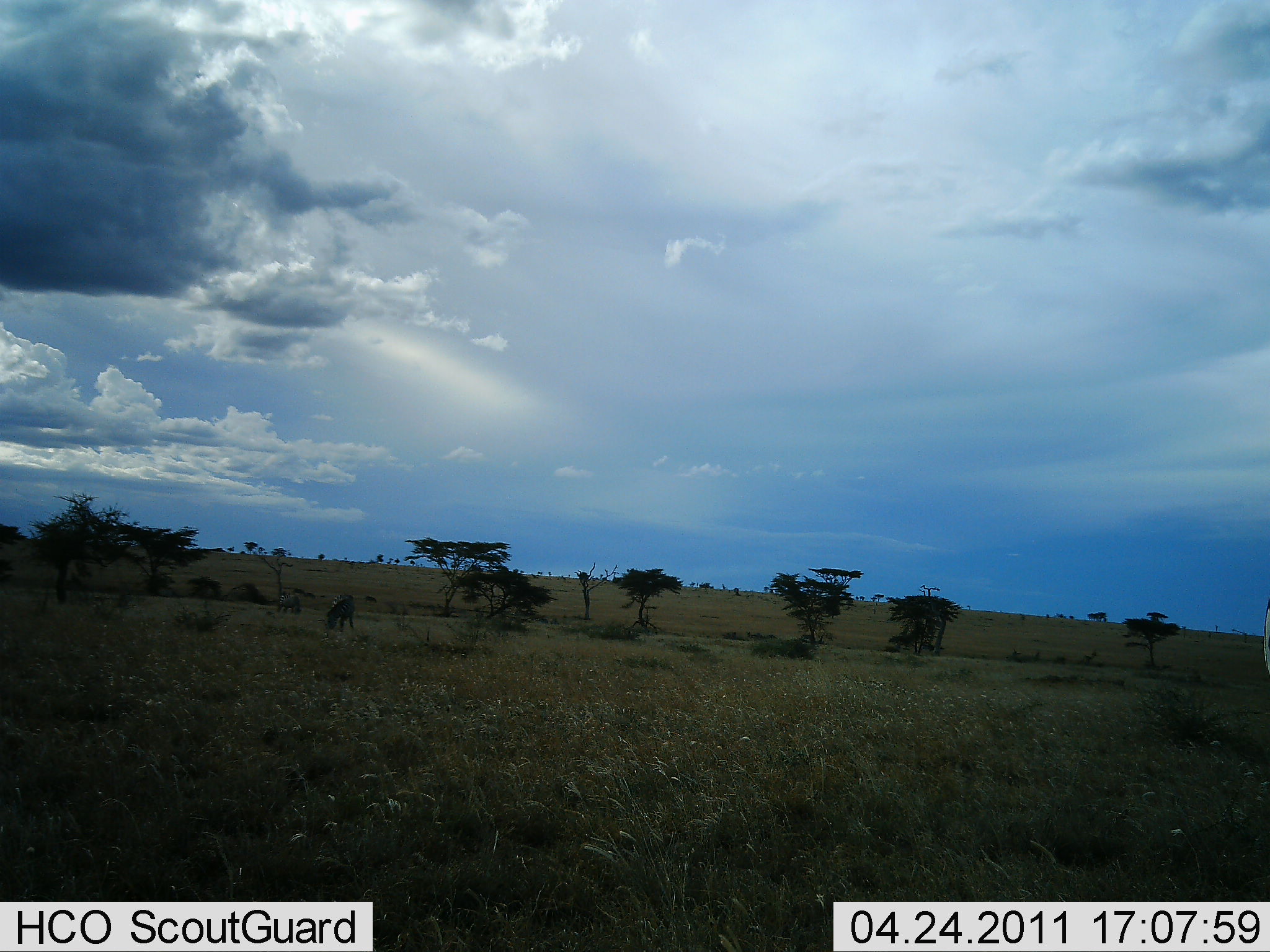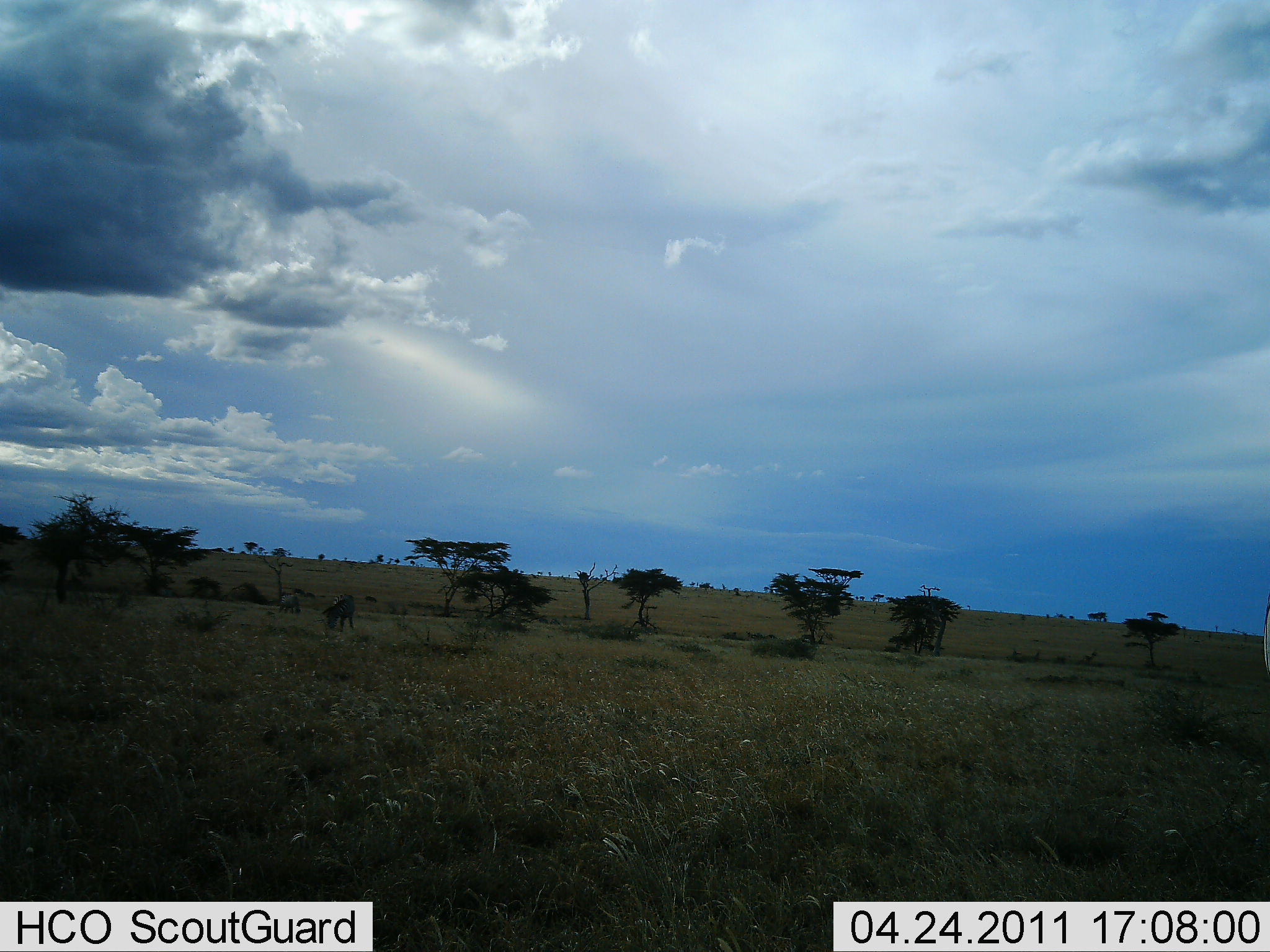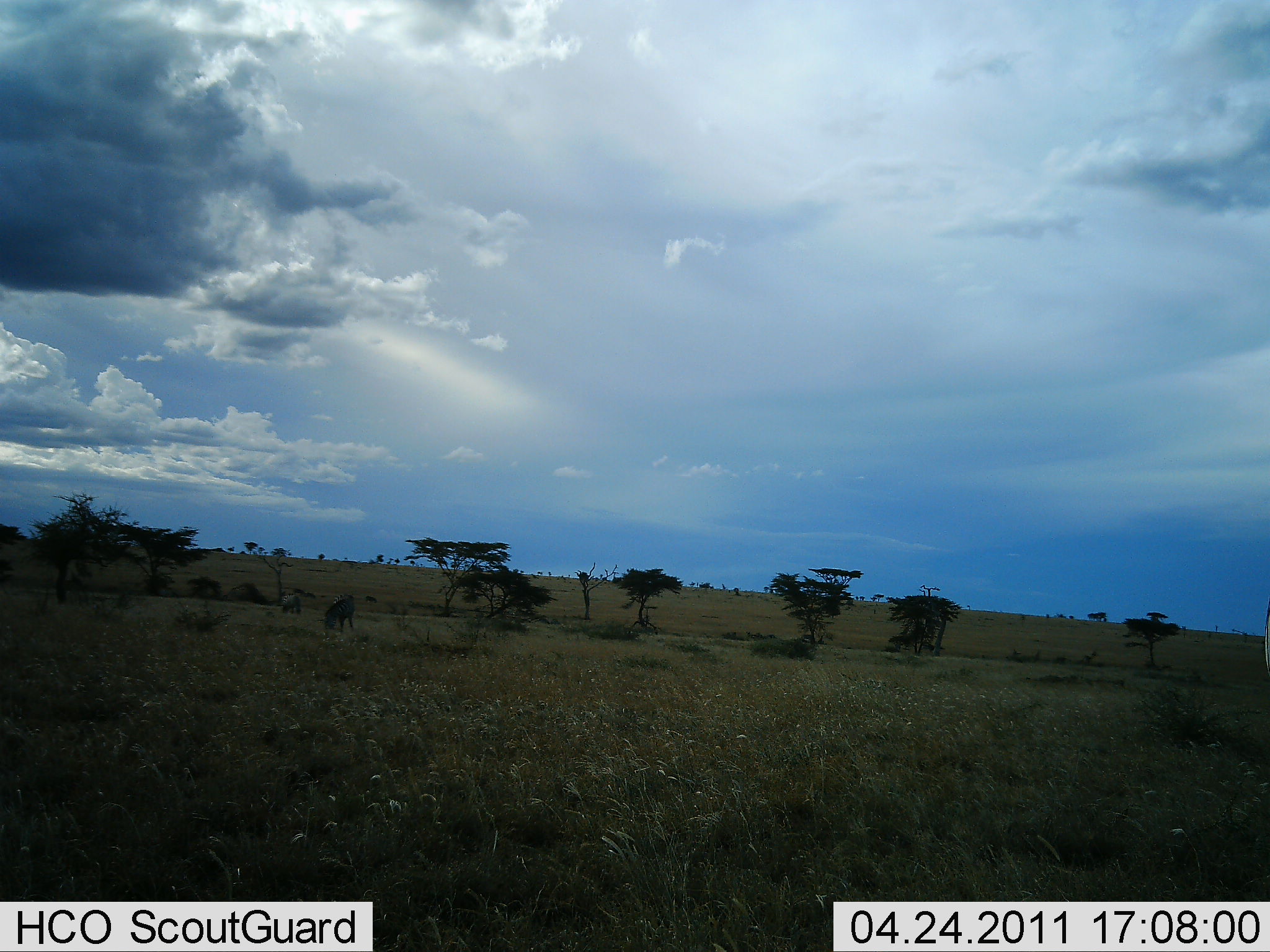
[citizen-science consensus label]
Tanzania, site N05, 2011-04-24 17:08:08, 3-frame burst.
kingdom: Animalia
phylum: Chordata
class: Mammalia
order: Perissodactyla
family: Equidae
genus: Equus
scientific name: Equus quagga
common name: plains zebra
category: zebra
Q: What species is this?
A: Zebra (plains zebra) (Equus quagga).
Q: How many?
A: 2.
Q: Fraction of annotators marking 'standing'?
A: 40%.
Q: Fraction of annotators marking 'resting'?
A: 0%.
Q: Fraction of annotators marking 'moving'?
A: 0%.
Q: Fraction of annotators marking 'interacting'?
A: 0%.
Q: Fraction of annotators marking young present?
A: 0%.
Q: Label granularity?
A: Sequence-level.